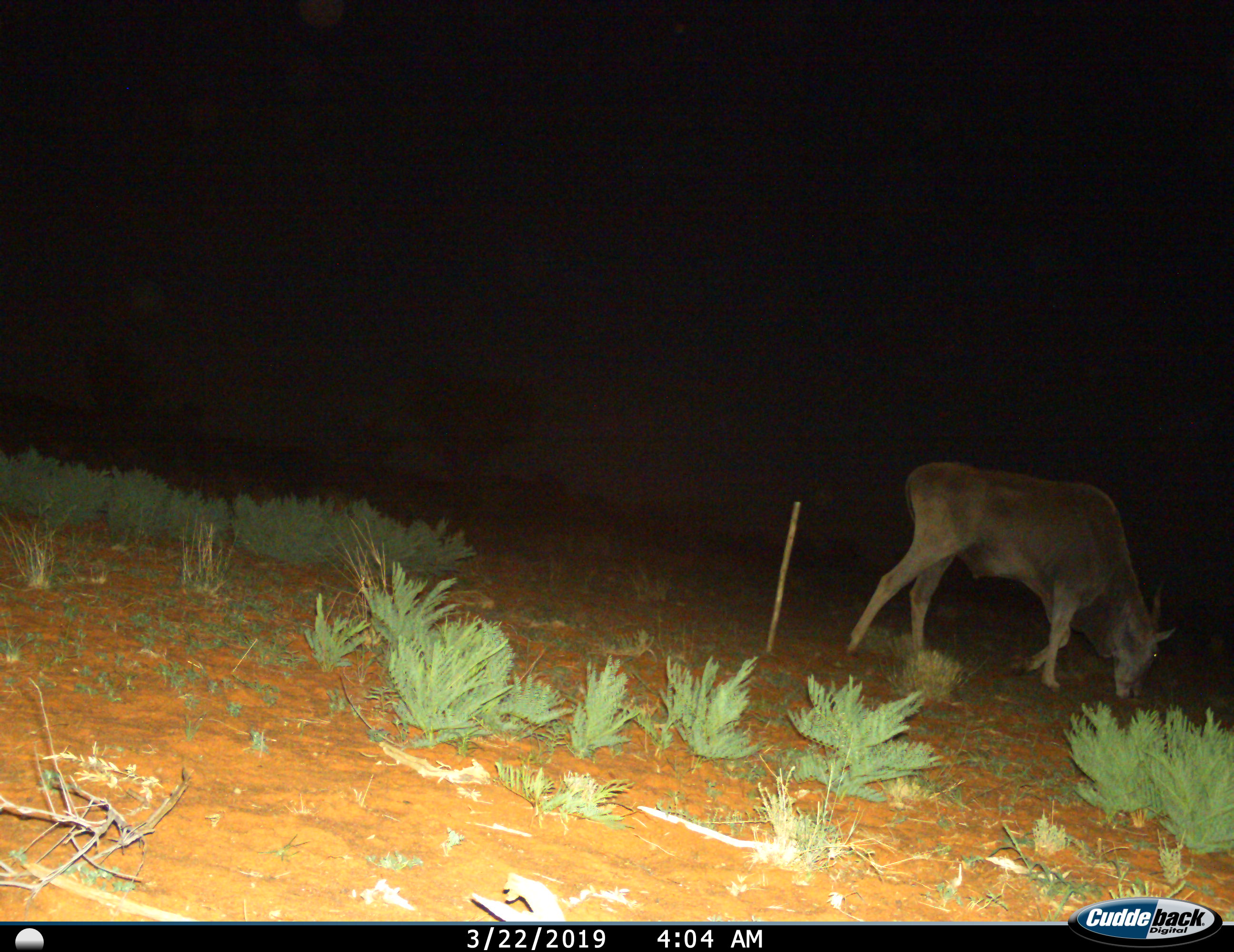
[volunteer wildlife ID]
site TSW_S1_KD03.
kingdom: Animalia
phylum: Chordata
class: Mammalia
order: Artiodactyla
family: Bovidae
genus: Tragelaphus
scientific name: Tragelaphus oryx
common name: eland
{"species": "eland (Tragelaphus oryx)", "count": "1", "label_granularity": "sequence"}